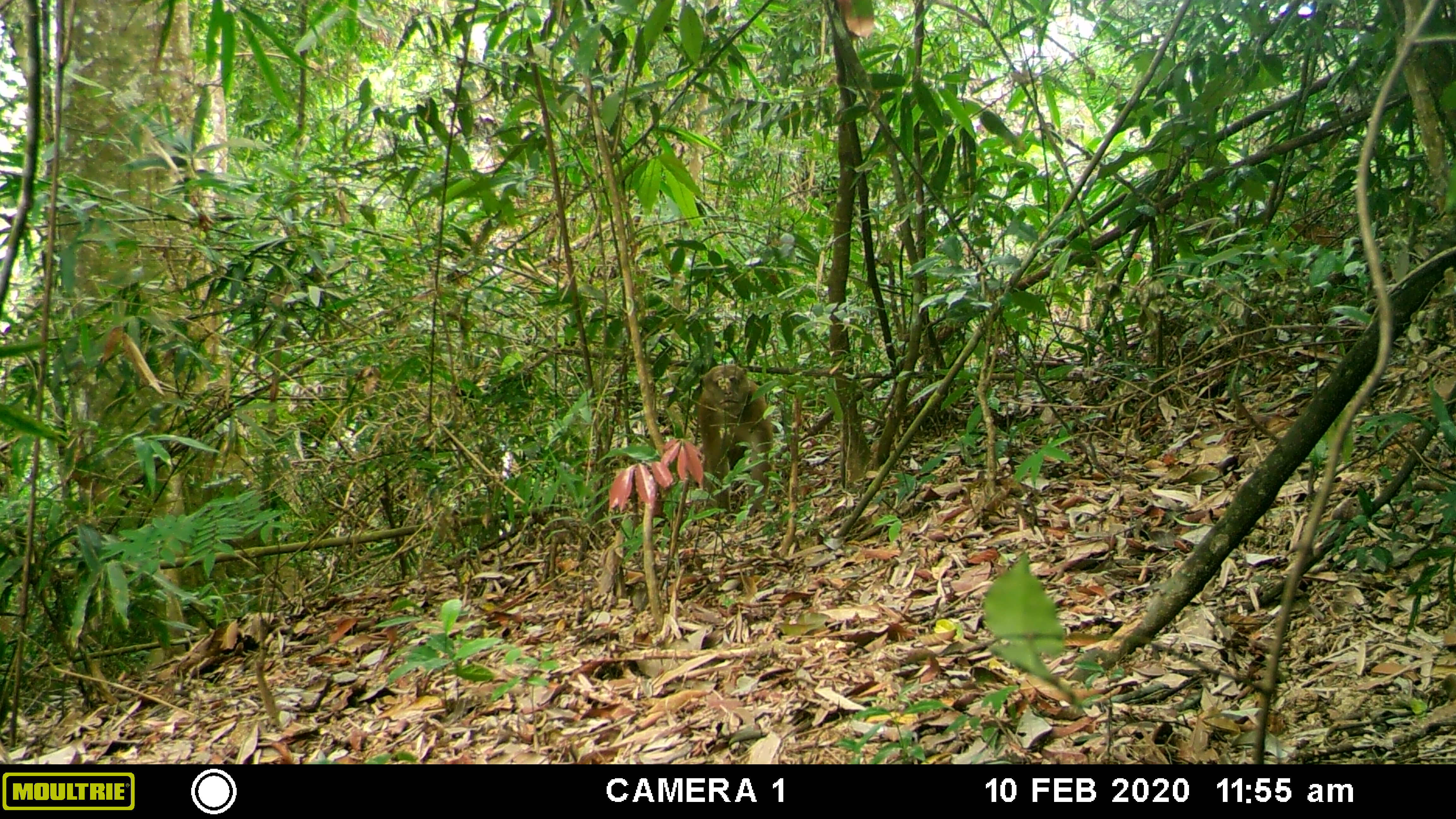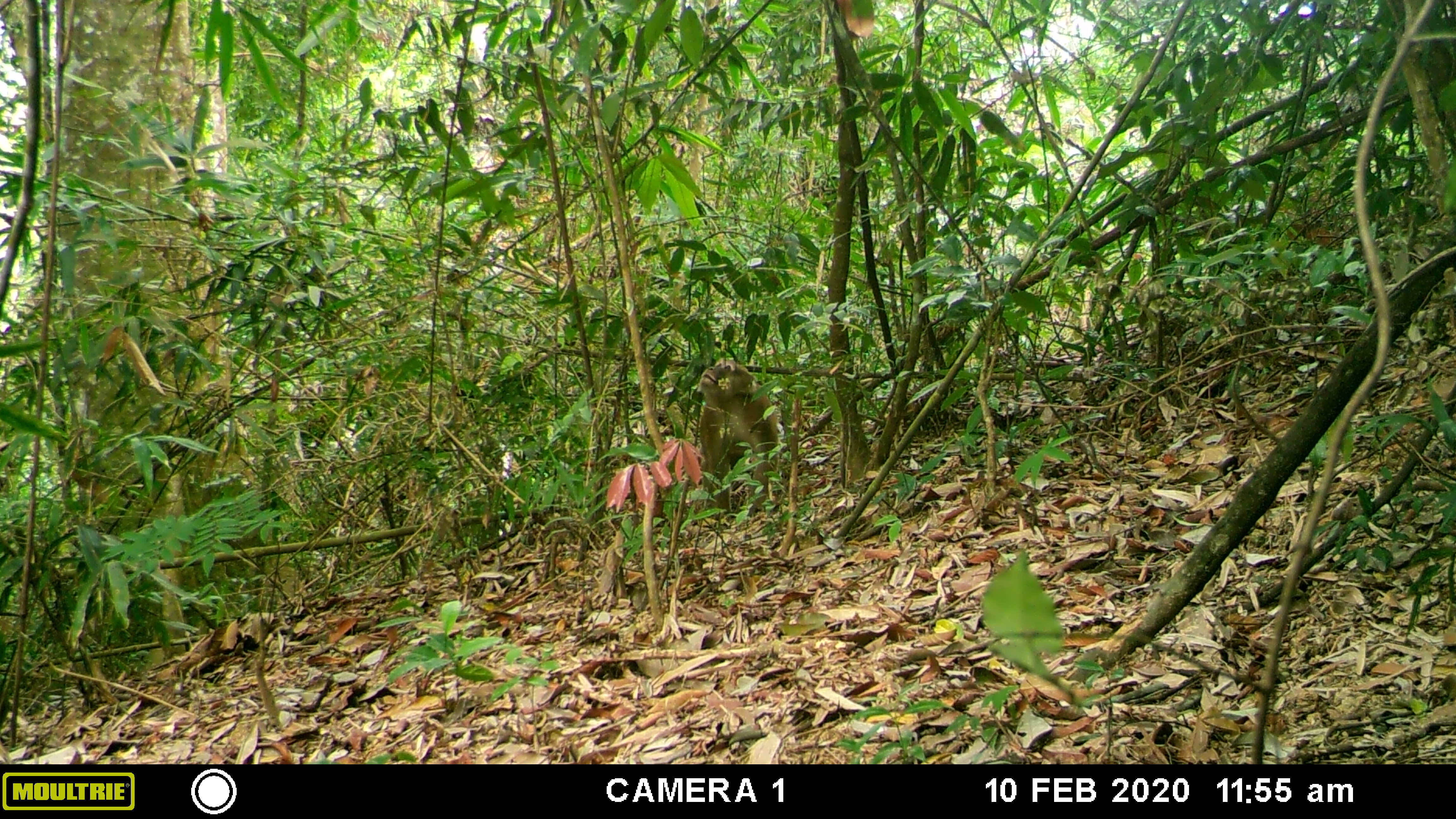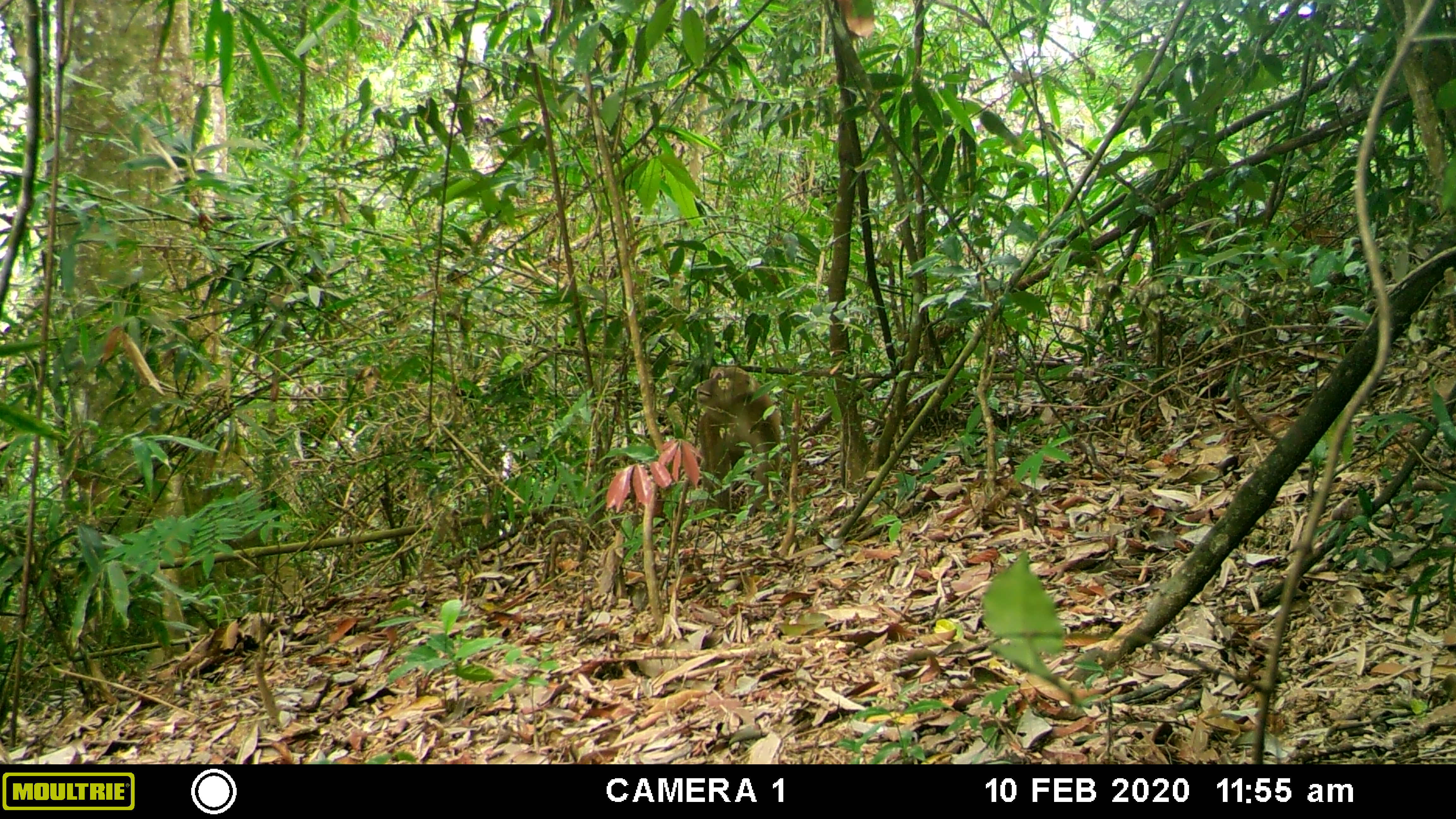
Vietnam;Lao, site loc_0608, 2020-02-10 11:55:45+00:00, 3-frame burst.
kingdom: Animalia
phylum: Chordata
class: Mammalia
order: Primates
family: Cercopithecidae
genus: Macaca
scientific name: Macaca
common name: macaques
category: assam or rhesus macaque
Assam or rhesus macaque (macaques) (Macaca). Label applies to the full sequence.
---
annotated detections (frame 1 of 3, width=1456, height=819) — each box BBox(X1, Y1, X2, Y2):
assam or rhesus macaque: BBox(697, 364, 773, 517)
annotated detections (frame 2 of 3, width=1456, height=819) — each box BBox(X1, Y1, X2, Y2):
assam or rhesus macaque: BBox(697, 358, 779, 517)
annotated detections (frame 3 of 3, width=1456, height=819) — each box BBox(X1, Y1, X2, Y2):
assam or rhesus macaque: BBox(695, 365, 780, 516)